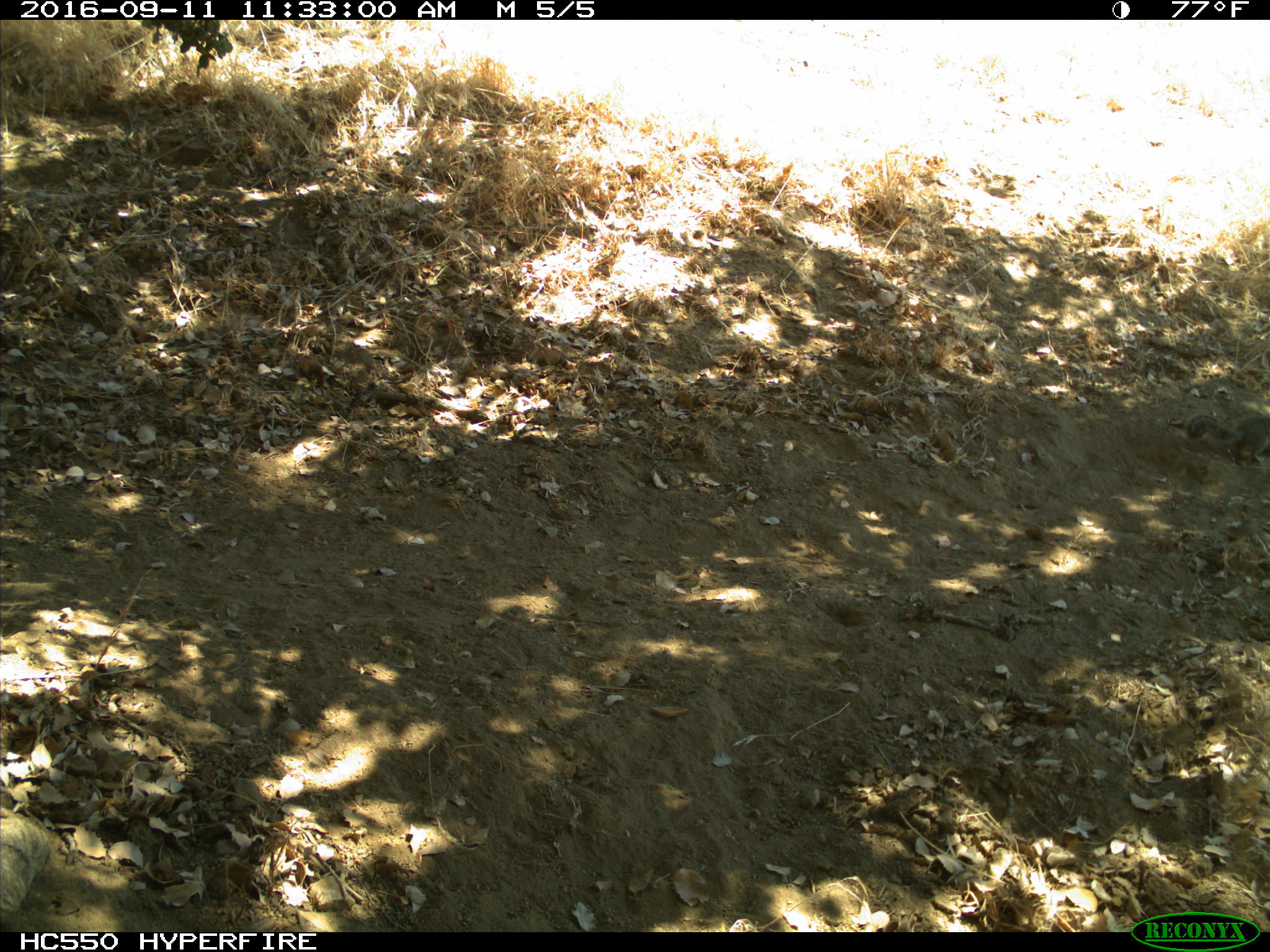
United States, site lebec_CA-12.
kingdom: Animalia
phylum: Chordata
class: Mammalia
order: Rodentia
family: Sciuridae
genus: Otospermophilus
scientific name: Otospermophilus beecheyi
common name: california ground squirrel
Otospermophilus beecheyi (california ground squirrel).